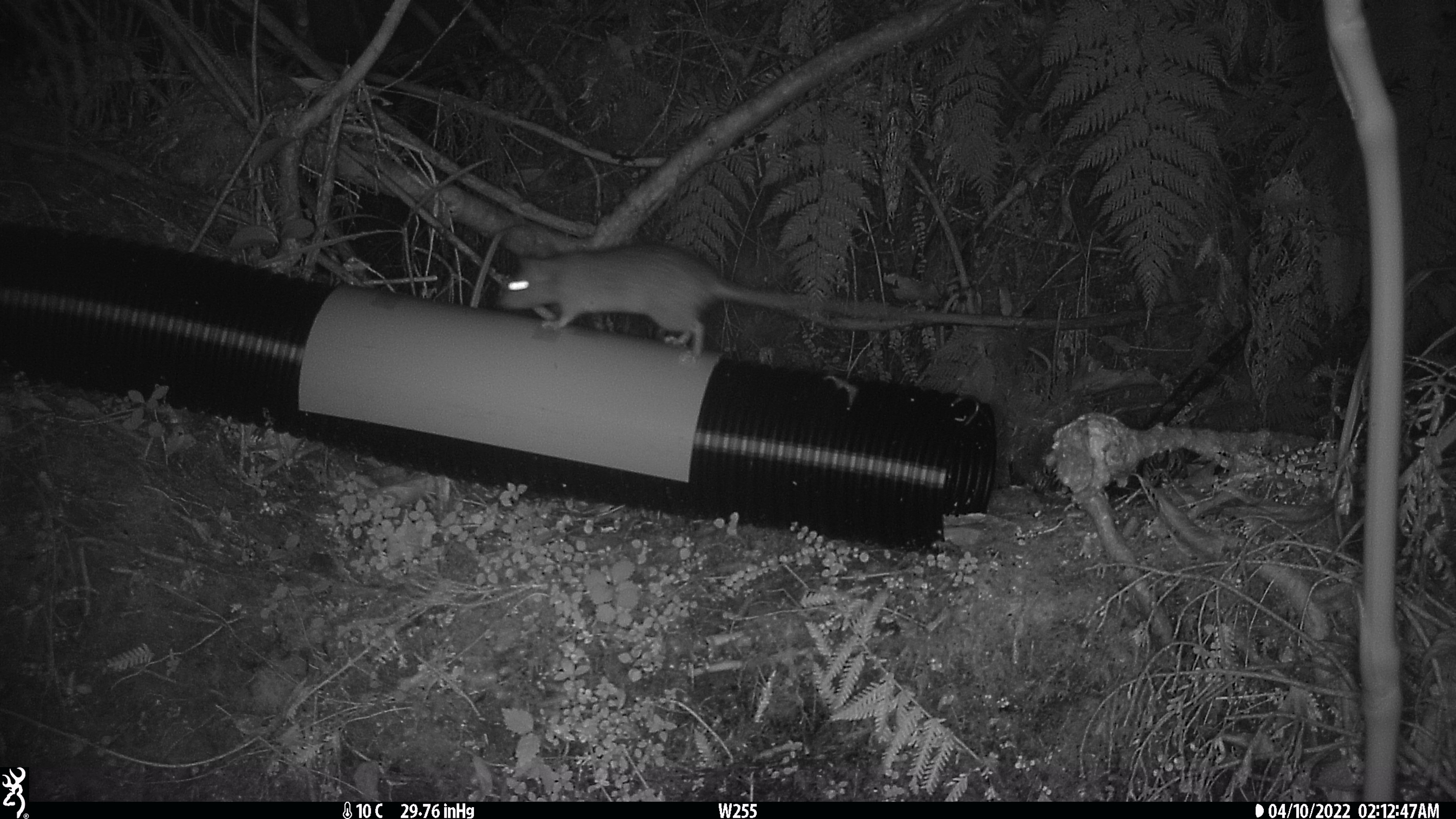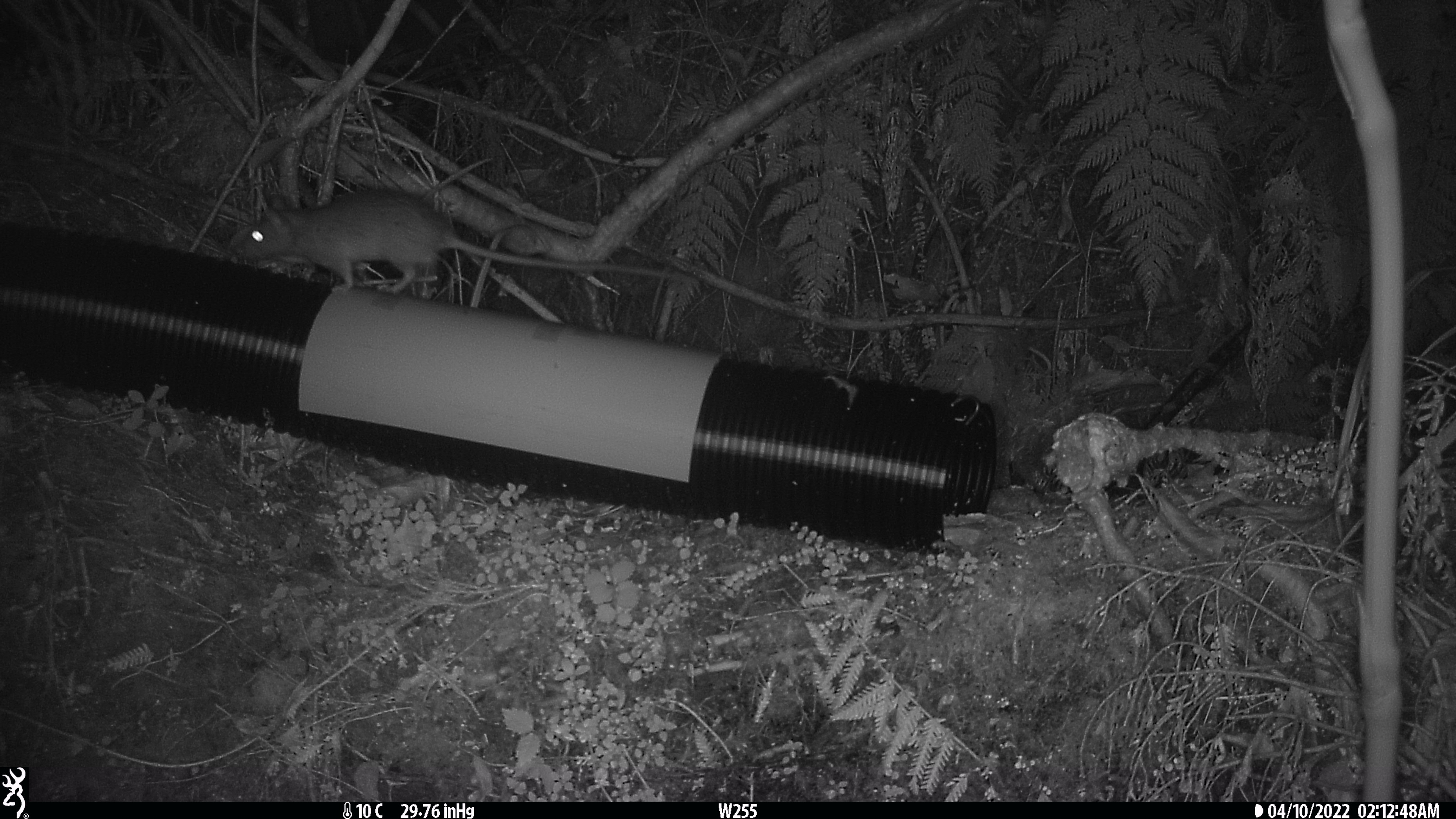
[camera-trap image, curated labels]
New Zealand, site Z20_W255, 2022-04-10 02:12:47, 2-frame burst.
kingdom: Animalia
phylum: Chordata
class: Mammalia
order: Rodentia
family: Muridae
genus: Rattus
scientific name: Rattus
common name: rat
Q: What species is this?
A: Rat (Rattus).